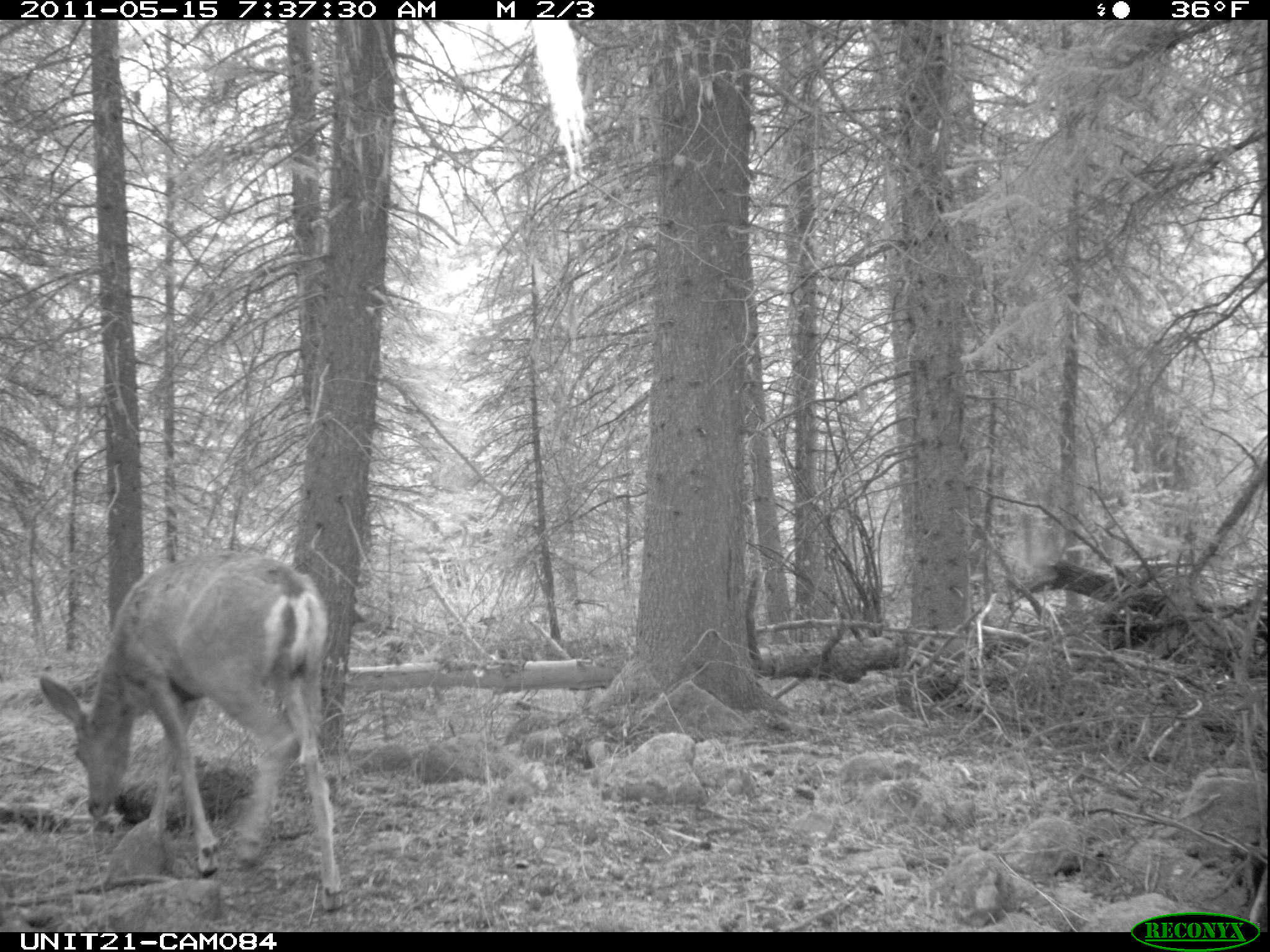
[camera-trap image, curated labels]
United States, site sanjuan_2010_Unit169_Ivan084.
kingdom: Animalia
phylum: Chordata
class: Mammalia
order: Artiodactyla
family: Cervidae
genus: Odocoileus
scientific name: Odocoileus hemionus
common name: mule deer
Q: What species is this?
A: Odocoileus hemionus (mule deer).